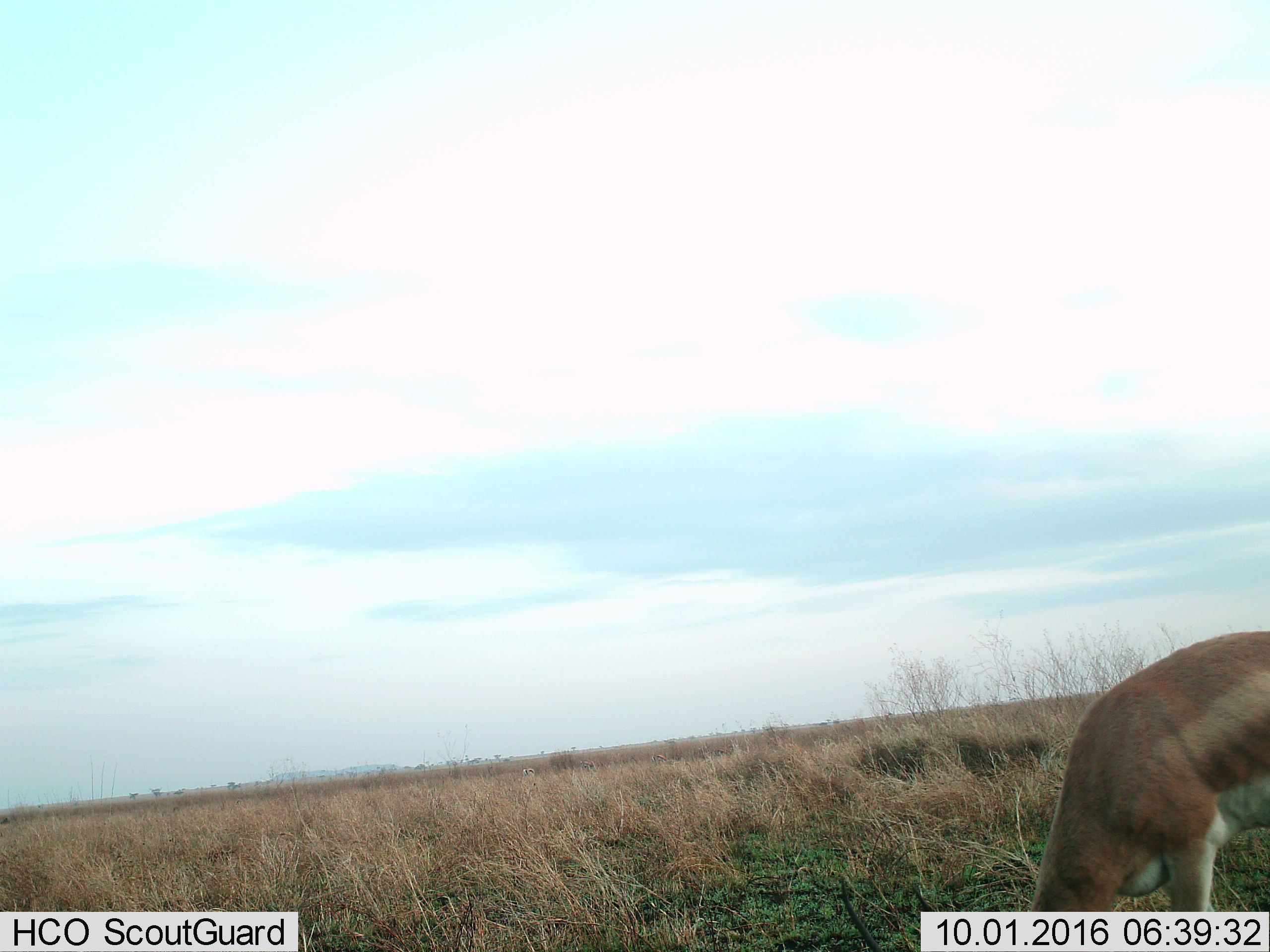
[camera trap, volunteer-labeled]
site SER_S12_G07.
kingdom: Animalia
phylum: Chordata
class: Mammalia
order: Artiodactyla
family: Bovidae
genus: Nanger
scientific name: Nanger granti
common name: grant's gazelle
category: gazellegrants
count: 1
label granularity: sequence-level